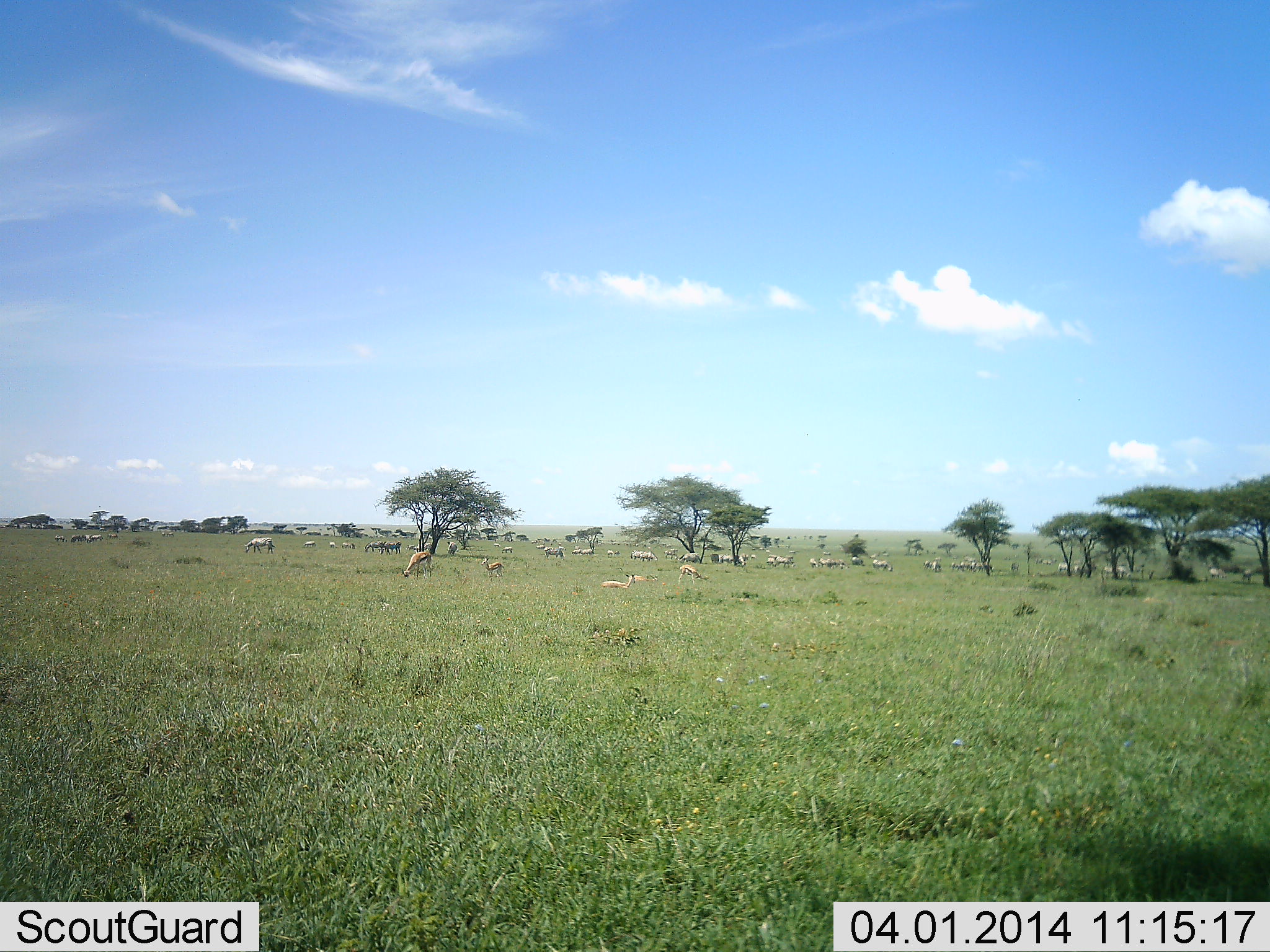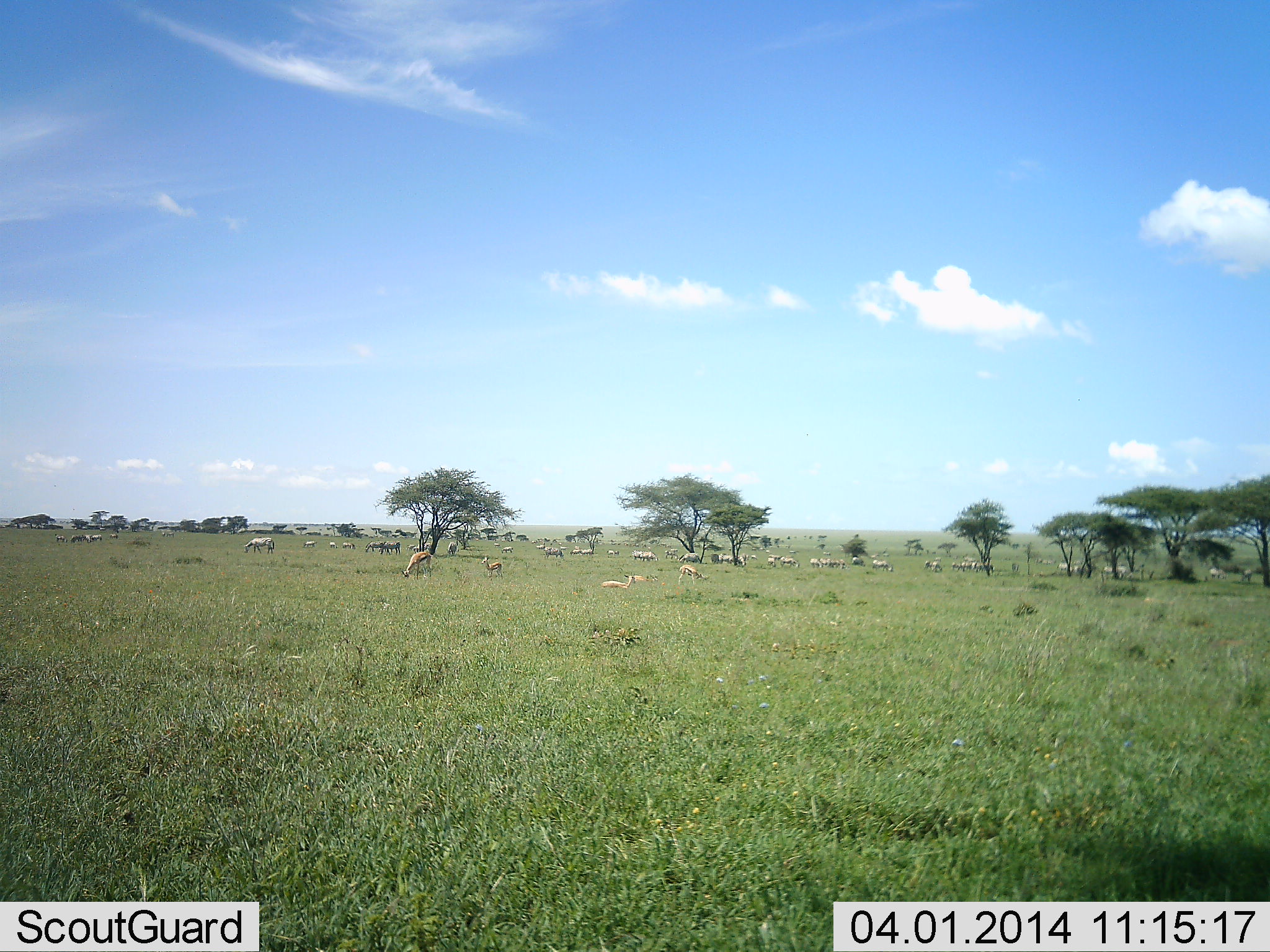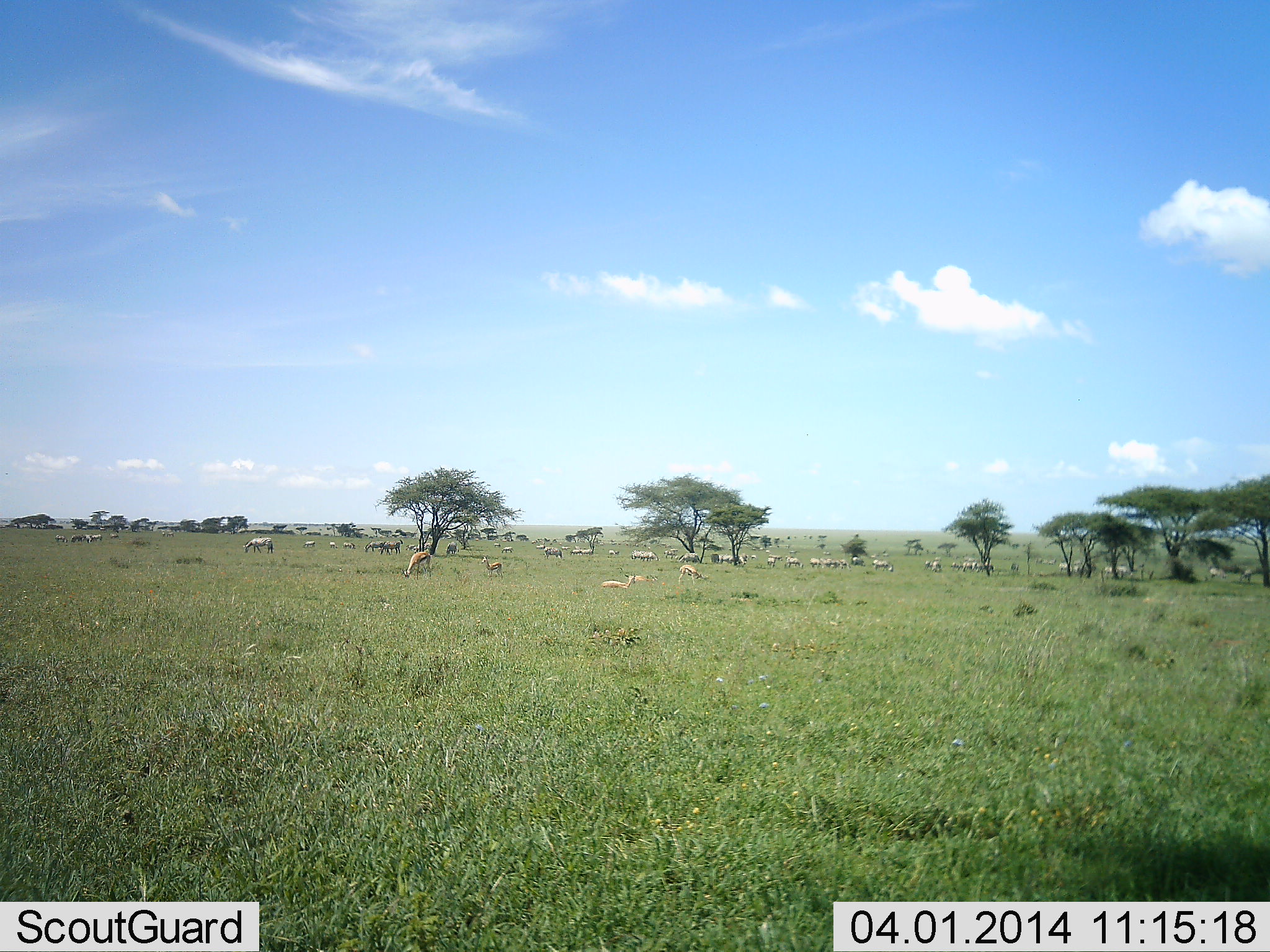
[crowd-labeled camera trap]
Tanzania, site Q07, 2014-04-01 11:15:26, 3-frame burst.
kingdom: Animalia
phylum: Chordata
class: Mammalia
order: Artiodactyla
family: Bovidae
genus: Eudorcas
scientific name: Eudorcas thomsonii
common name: thomson's gazelle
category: gazellethomsons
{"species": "gazellethomsons (thomson's gazelle) (Eudorcas thomsonii)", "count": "11-50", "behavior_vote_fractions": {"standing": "57%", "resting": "36%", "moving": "21%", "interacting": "0%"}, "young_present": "0%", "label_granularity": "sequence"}